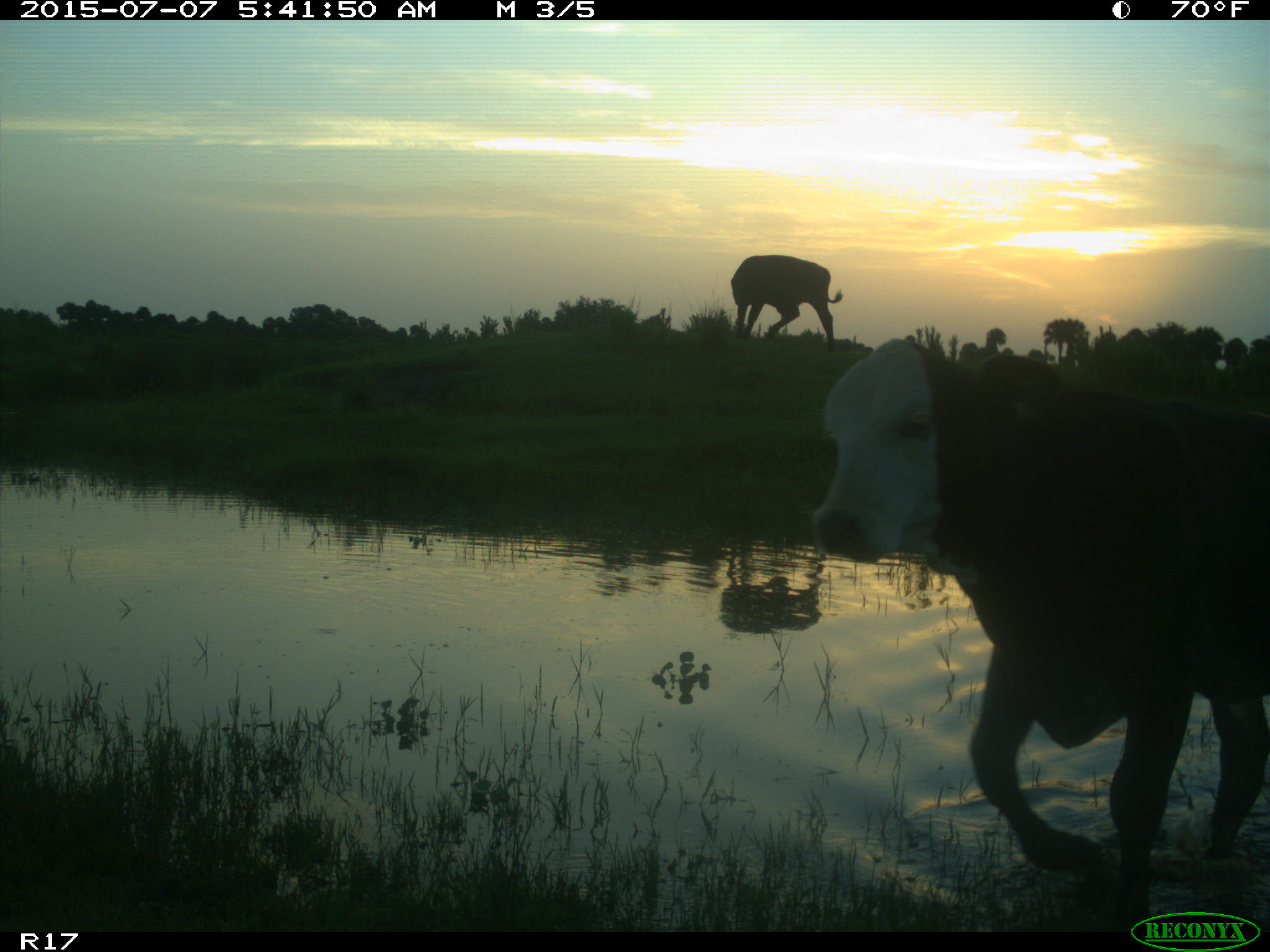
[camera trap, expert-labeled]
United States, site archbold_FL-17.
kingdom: Animalia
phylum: Chordata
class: Mammalia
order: Artiodactyla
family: Bovidae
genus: Bos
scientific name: Bos taurus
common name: domestic cow